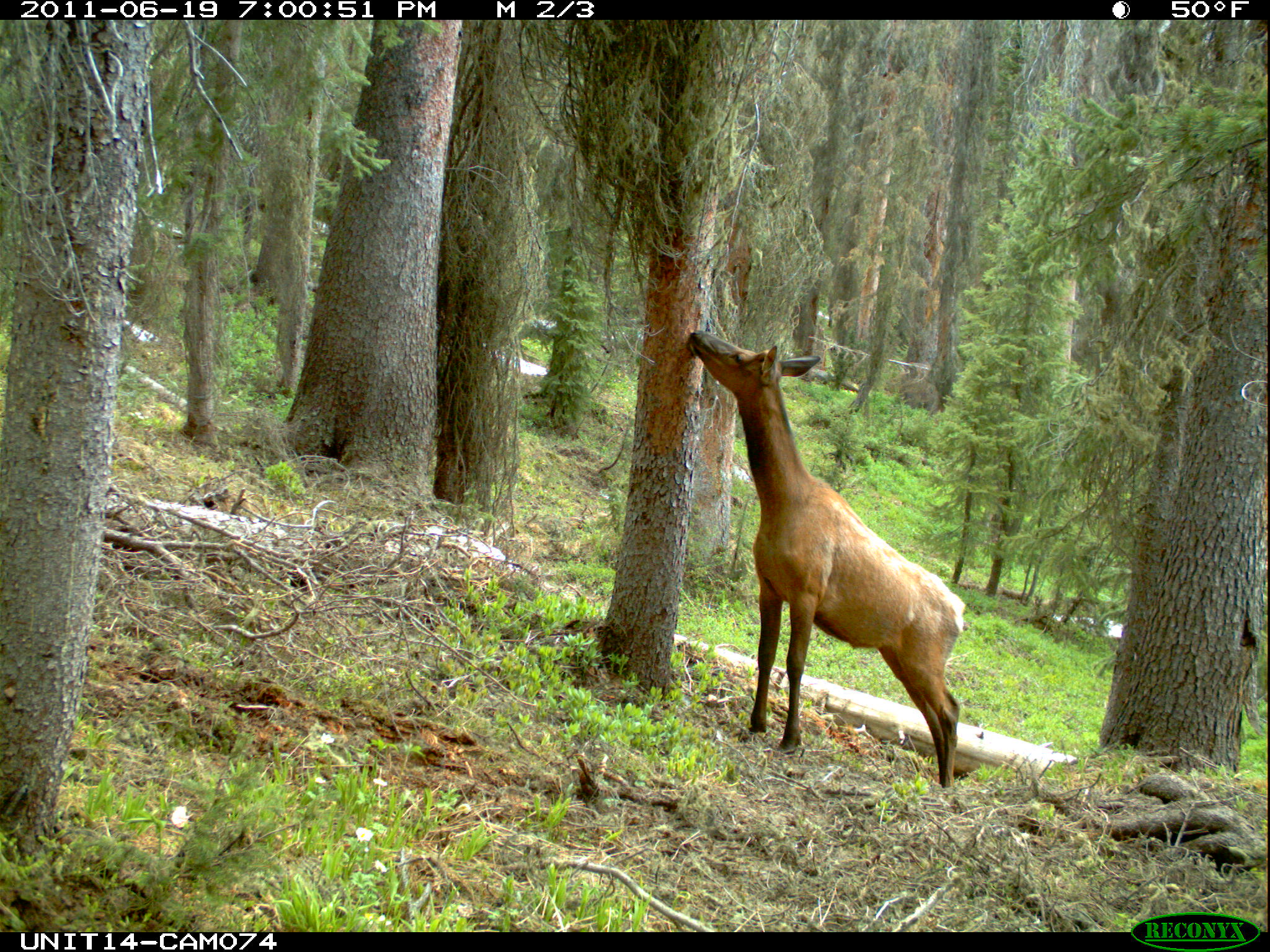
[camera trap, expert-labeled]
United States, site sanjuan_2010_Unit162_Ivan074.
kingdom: Animalia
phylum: Chordata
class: Mammalia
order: Artiodactyla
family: Cervidae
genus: Cervus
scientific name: Cervus elaphus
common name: red deer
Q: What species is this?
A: Cervus elaphus (red deer).